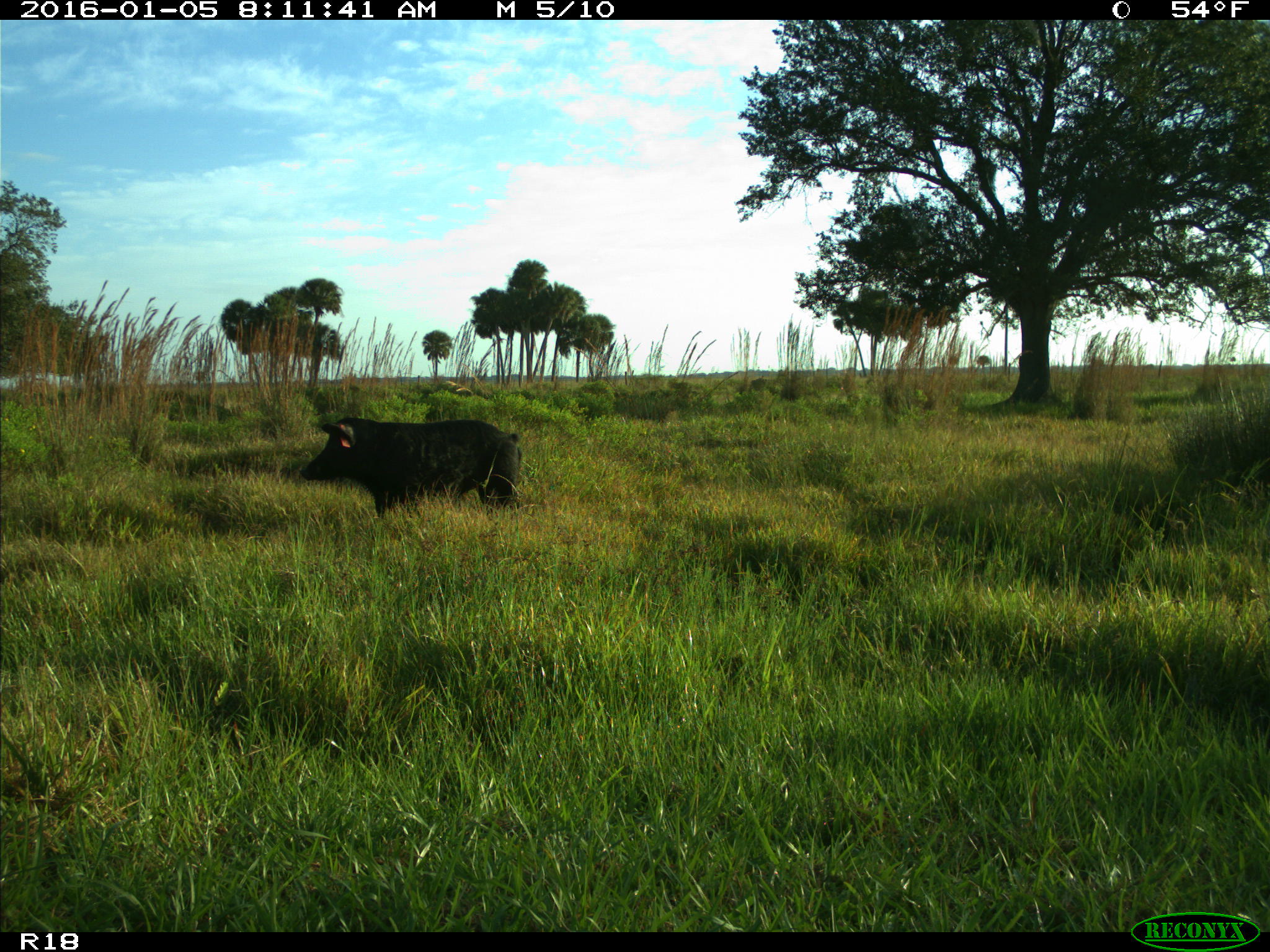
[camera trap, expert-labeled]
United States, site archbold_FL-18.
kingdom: Animalia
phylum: Chordata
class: Mammalia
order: Artiodactyla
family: Suidae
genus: Sus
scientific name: Sus scrofa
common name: wild boar